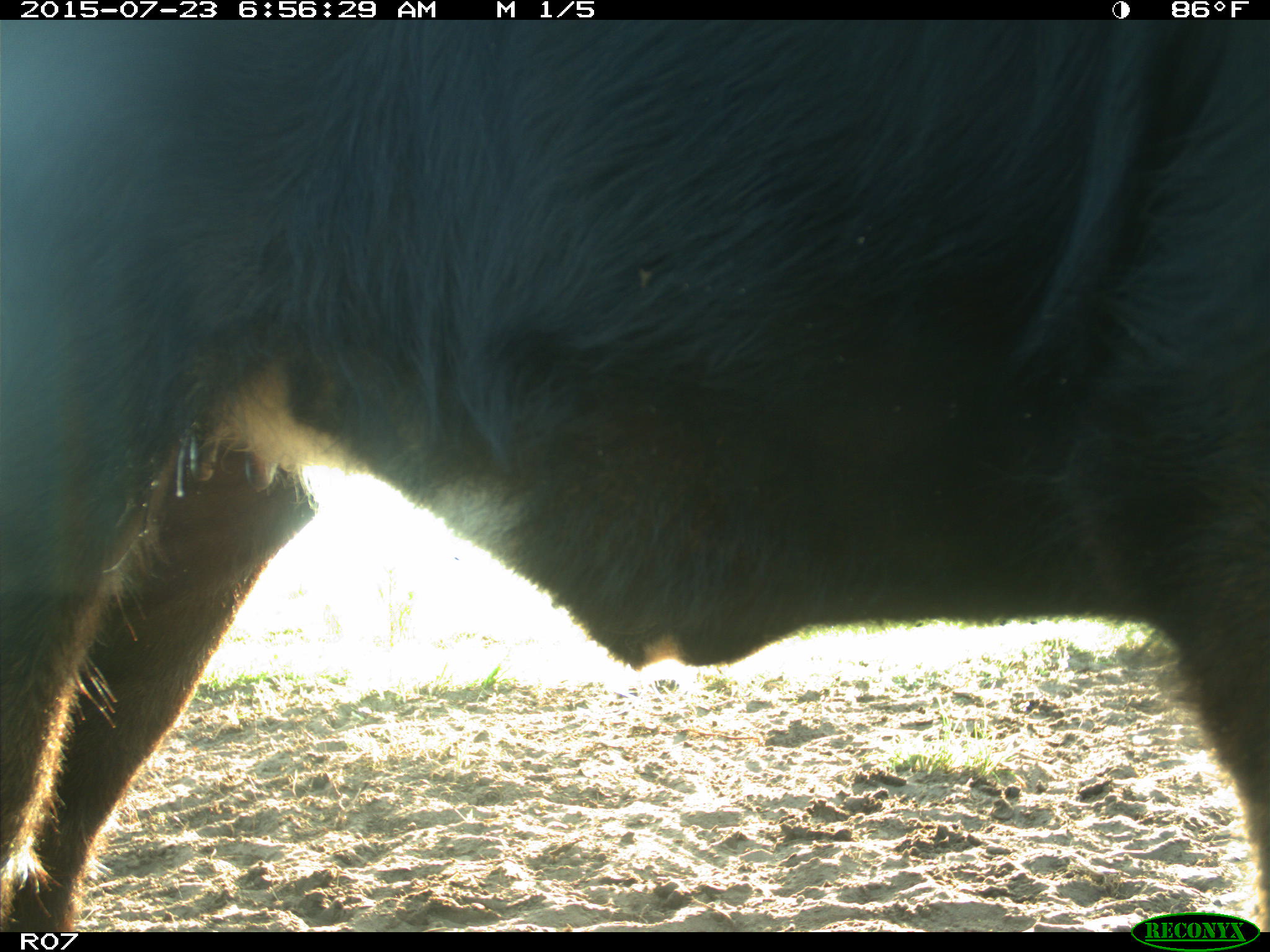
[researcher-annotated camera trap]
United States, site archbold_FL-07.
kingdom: Animalia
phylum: Chordata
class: Mammalia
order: Artiodactyla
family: Bovidae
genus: Bos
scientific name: Bos taurus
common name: domestic cow